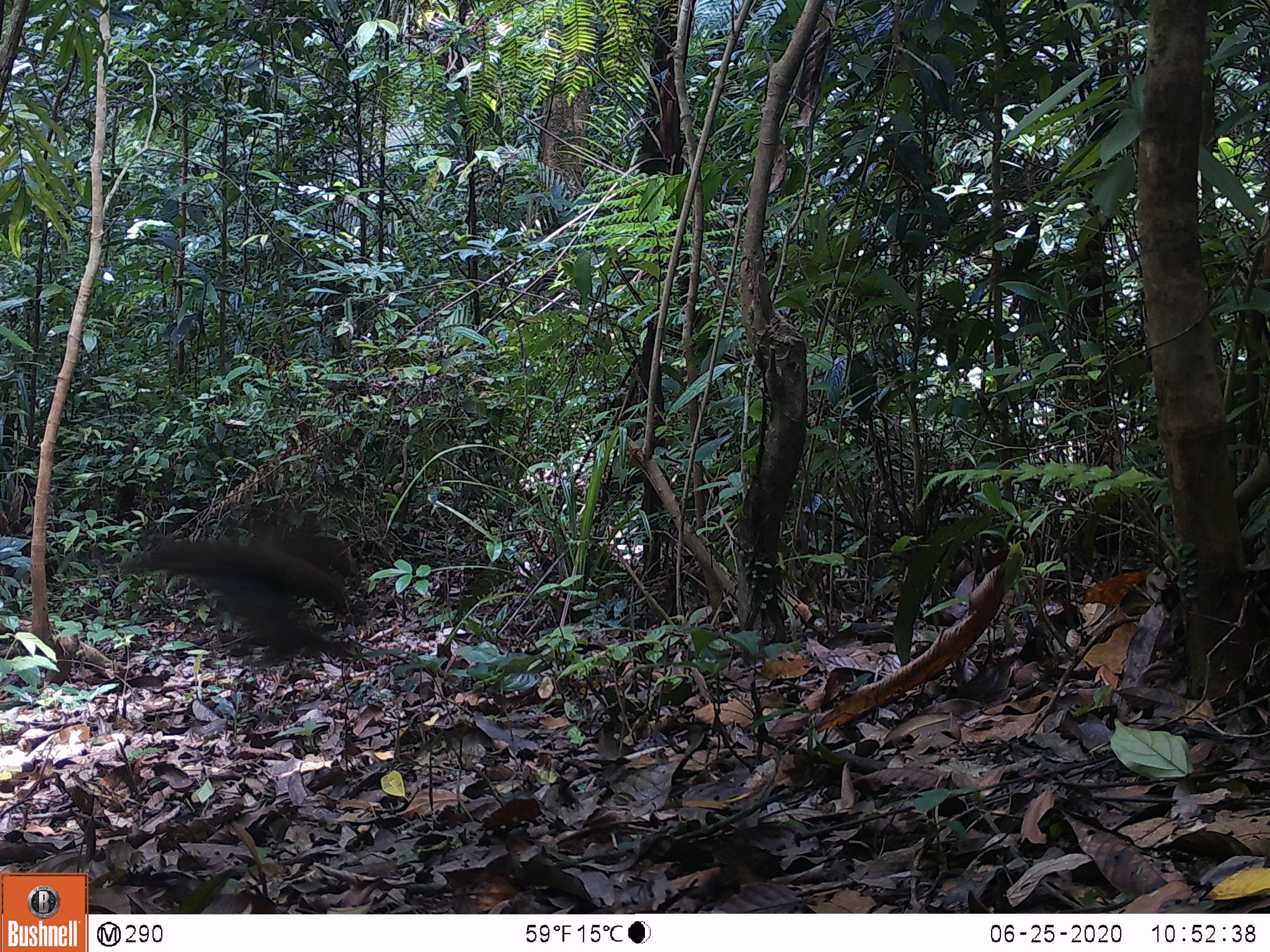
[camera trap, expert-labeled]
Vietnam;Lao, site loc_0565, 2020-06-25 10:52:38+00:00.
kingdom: Animalia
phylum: Chordata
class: Aves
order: Galliformes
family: Phasianidae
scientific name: Phasianidae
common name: pheasant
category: unidentified pheasant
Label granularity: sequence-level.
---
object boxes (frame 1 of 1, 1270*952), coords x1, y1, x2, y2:
unidentified pheasant: 121, 514, 366, 666